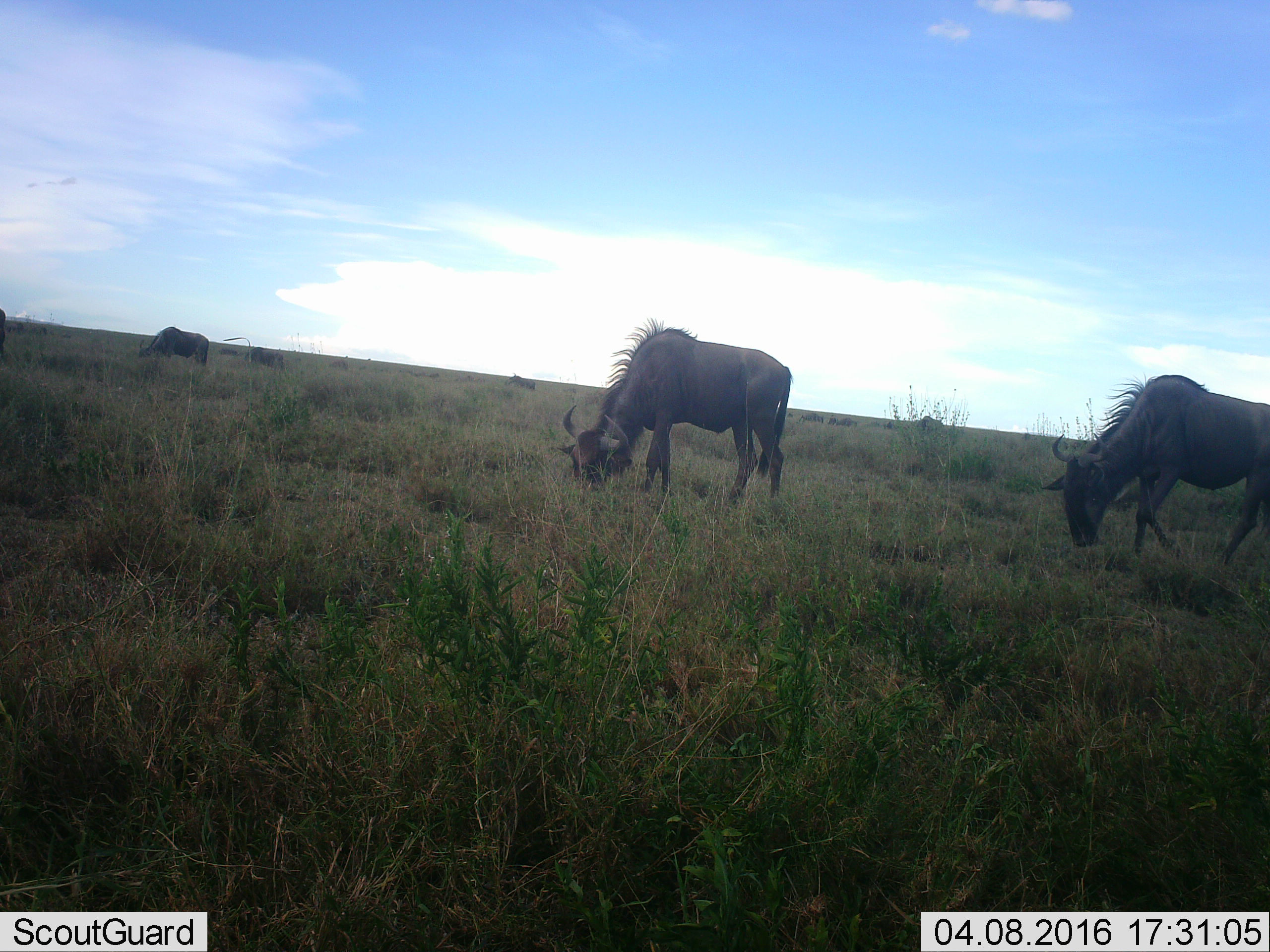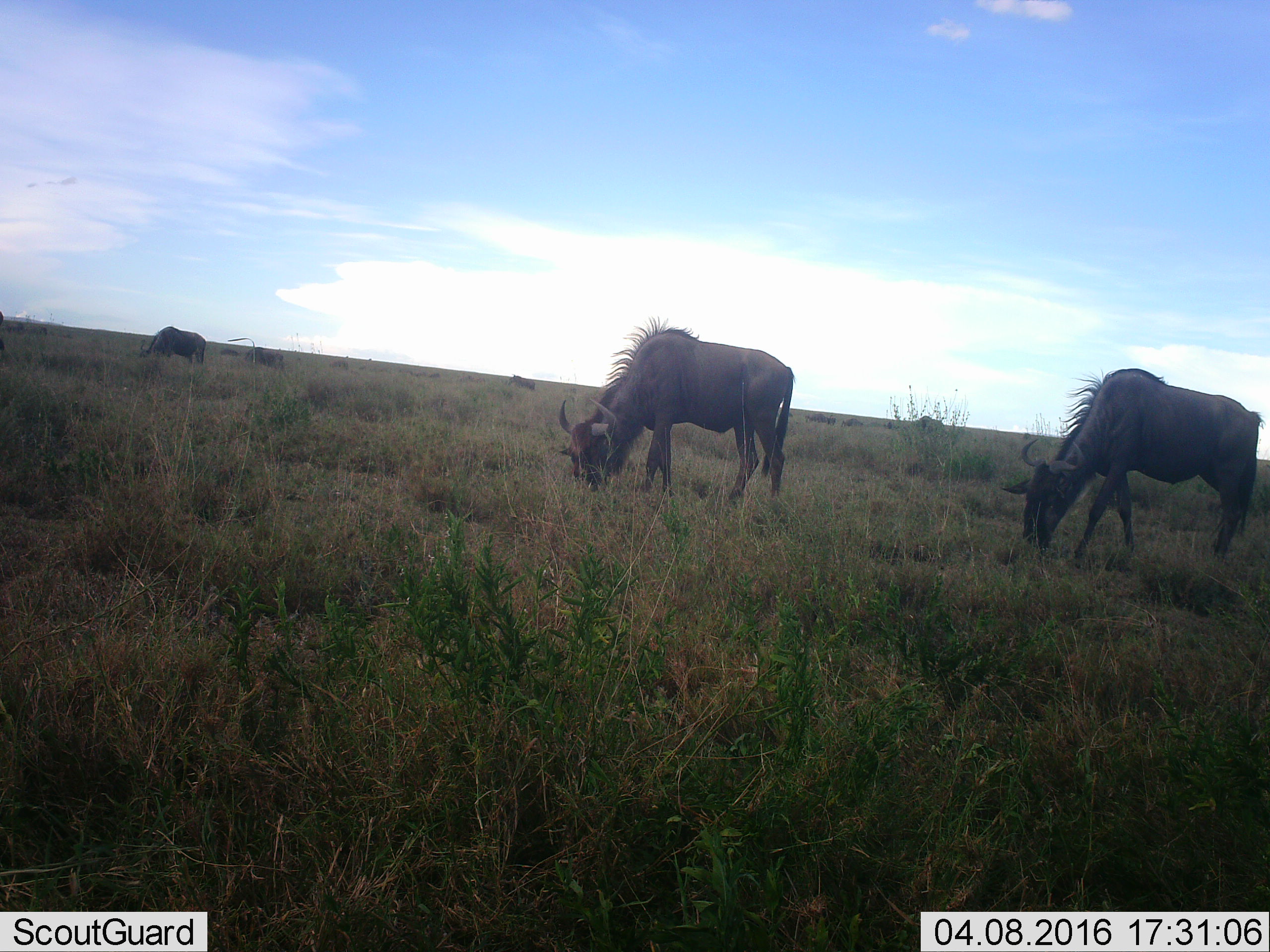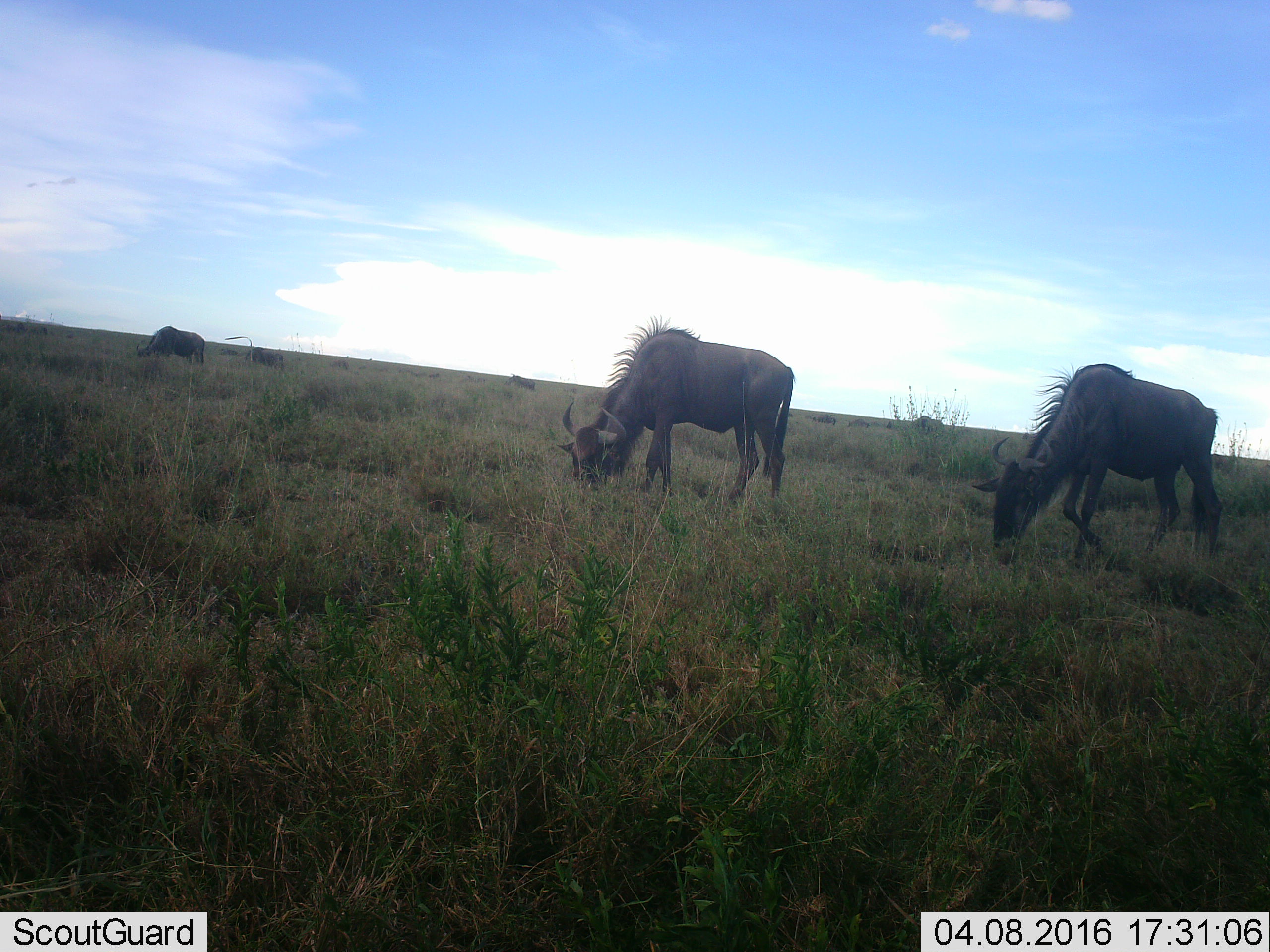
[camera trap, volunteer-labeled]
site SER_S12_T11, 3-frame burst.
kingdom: Animalia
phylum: Chordata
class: Mammalia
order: Artiodactyla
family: Bovidae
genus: Connochaetes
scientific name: Connochaetes taurinus taurinus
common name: blue wildebeest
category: wildebeestblue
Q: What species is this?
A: Wildebeestblue (blue wildebeest) (Connochaetes taurinus taurinus).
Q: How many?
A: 11-50.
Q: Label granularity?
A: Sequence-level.